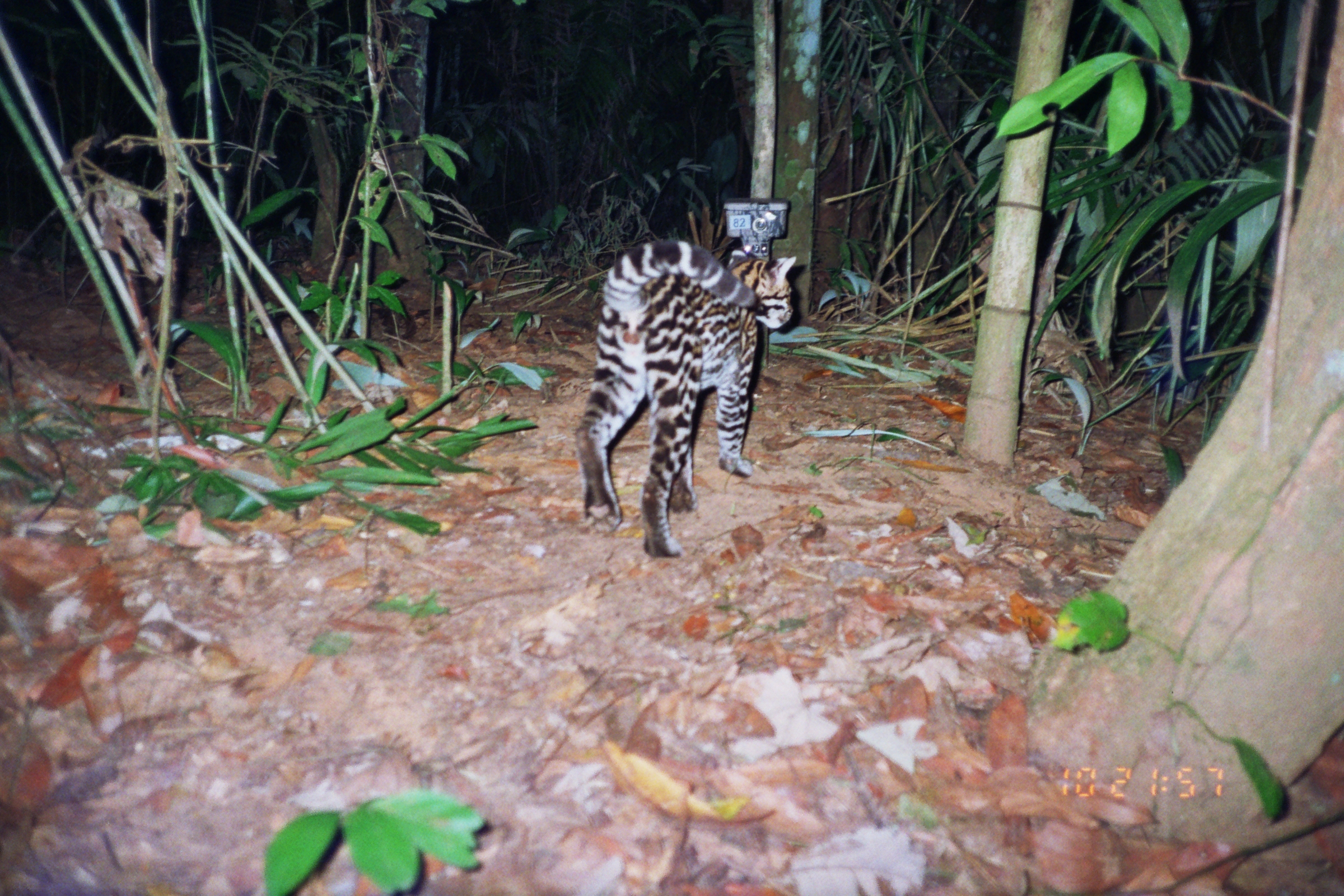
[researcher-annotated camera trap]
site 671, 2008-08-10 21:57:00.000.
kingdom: Animalia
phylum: Chordata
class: Mammalia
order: Carnivora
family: Felidae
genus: Leopardus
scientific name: Leopardus pardalis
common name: ocelot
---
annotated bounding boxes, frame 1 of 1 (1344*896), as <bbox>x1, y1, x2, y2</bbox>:
leopardus pardalis: <bbox>574, 240, 797, 557</bbox>